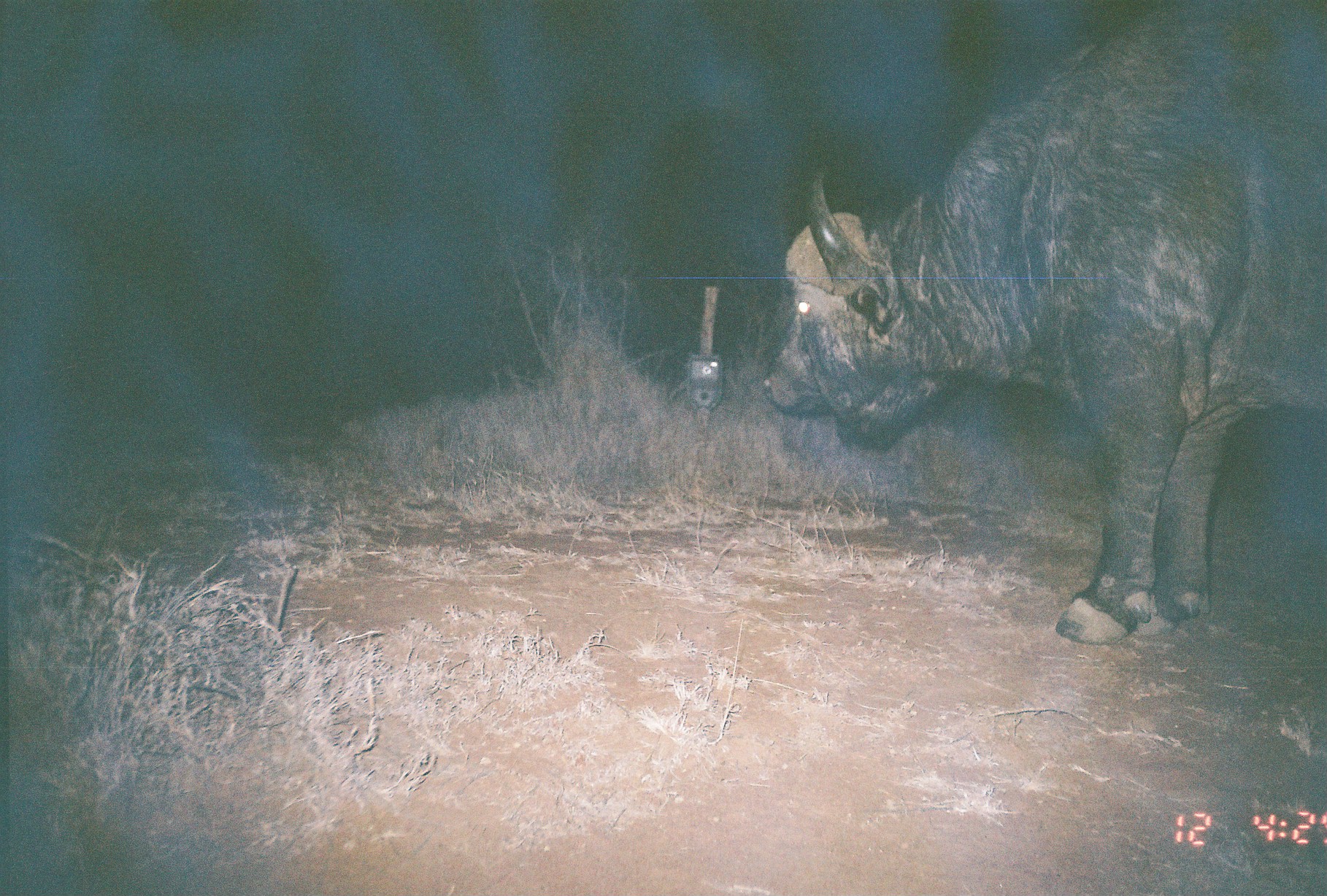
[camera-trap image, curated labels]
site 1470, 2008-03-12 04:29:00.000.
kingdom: Animalia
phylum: Chordata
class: Mammalia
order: Artiodactyla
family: Bovidae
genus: Syncerus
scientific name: Syncerus caffer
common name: african buffalo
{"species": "Syncerus caffer (african buffalo)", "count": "1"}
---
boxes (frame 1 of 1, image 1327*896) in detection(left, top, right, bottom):
syncerus caffer: detection(761, 0, 1327, 649)